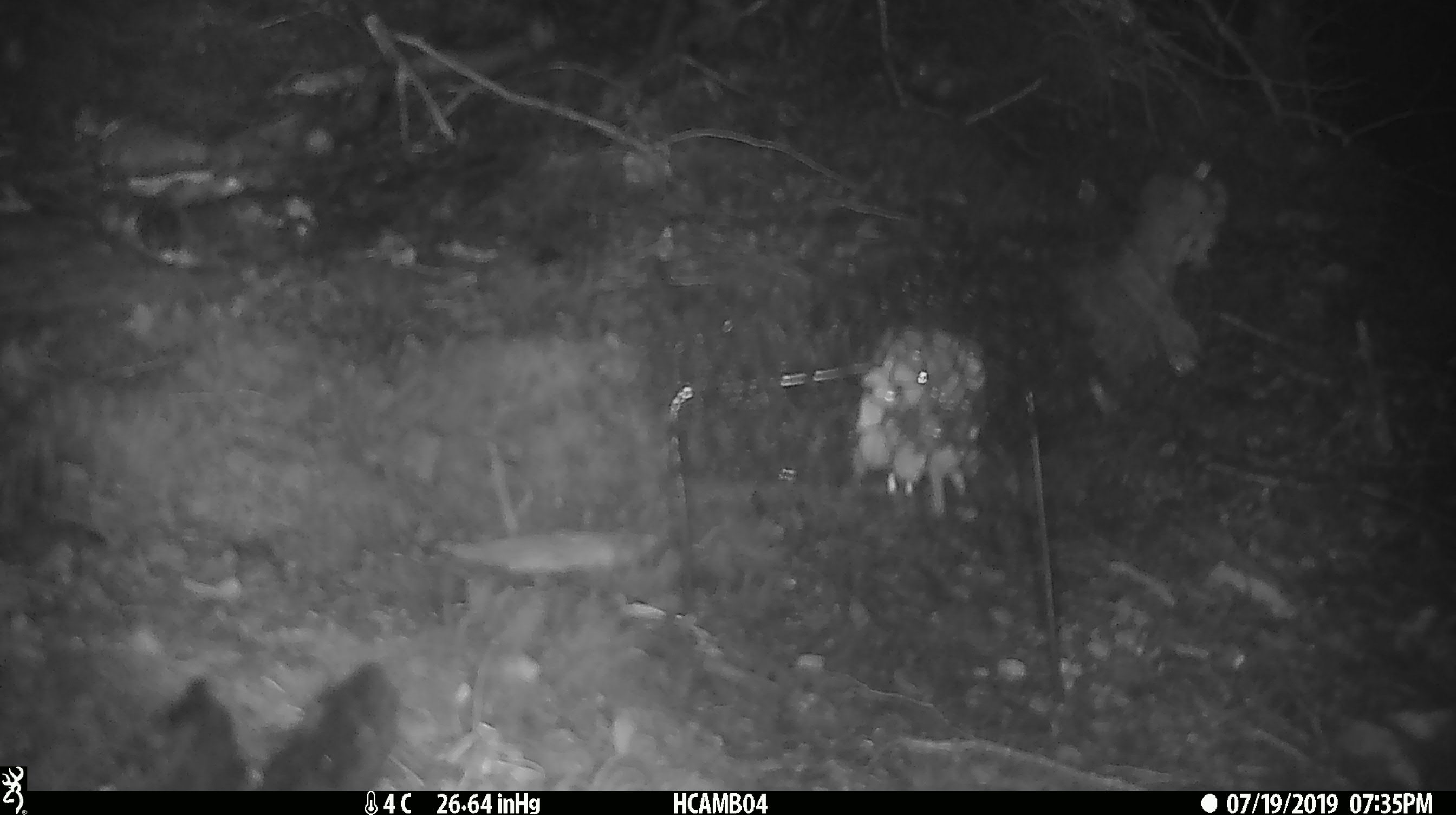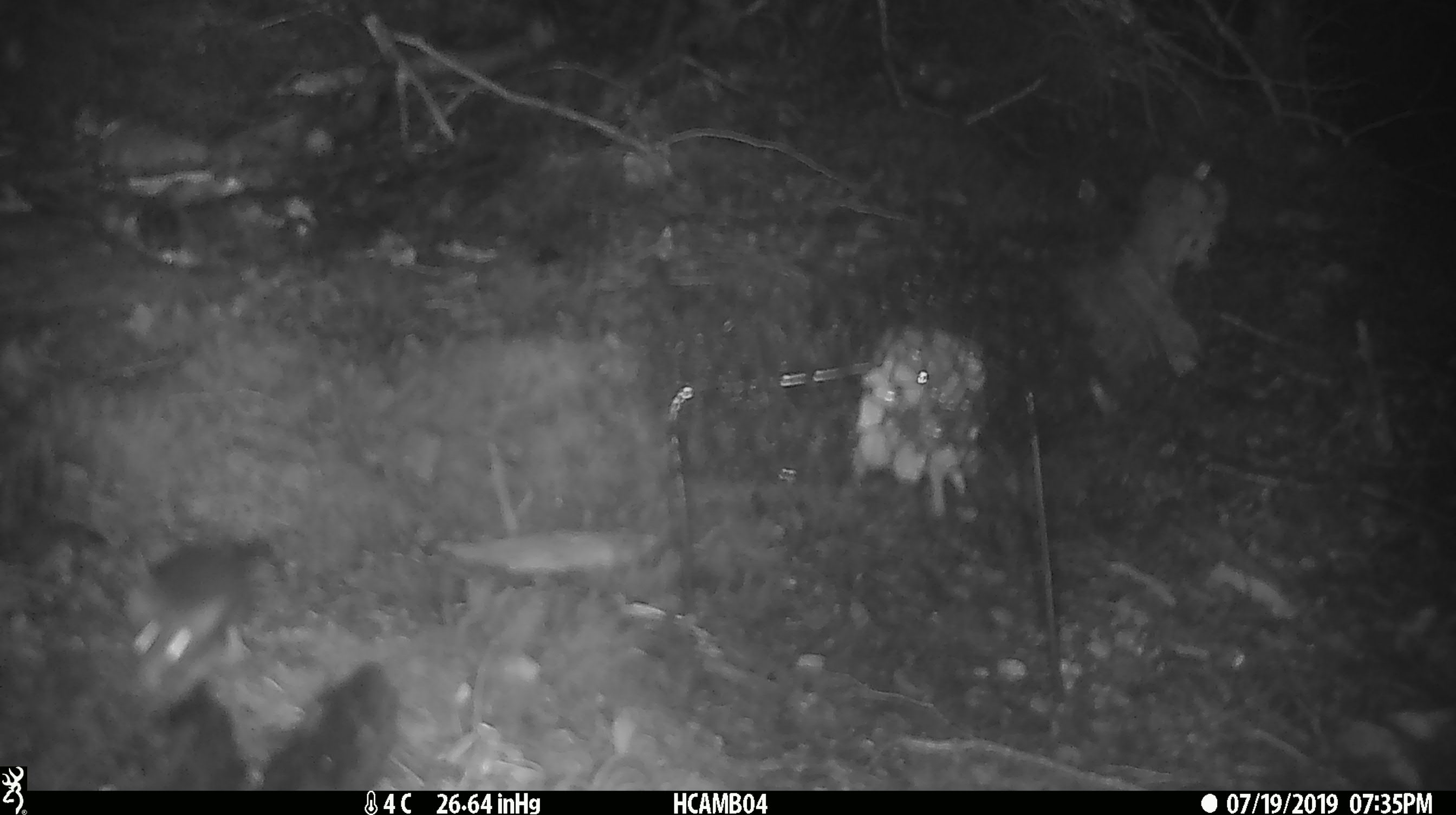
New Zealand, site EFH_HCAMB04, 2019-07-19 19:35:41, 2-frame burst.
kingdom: Animalia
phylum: Chordata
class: Mammalia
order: Rodentia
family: Muridae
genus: Mus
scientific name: Mus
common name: mouse